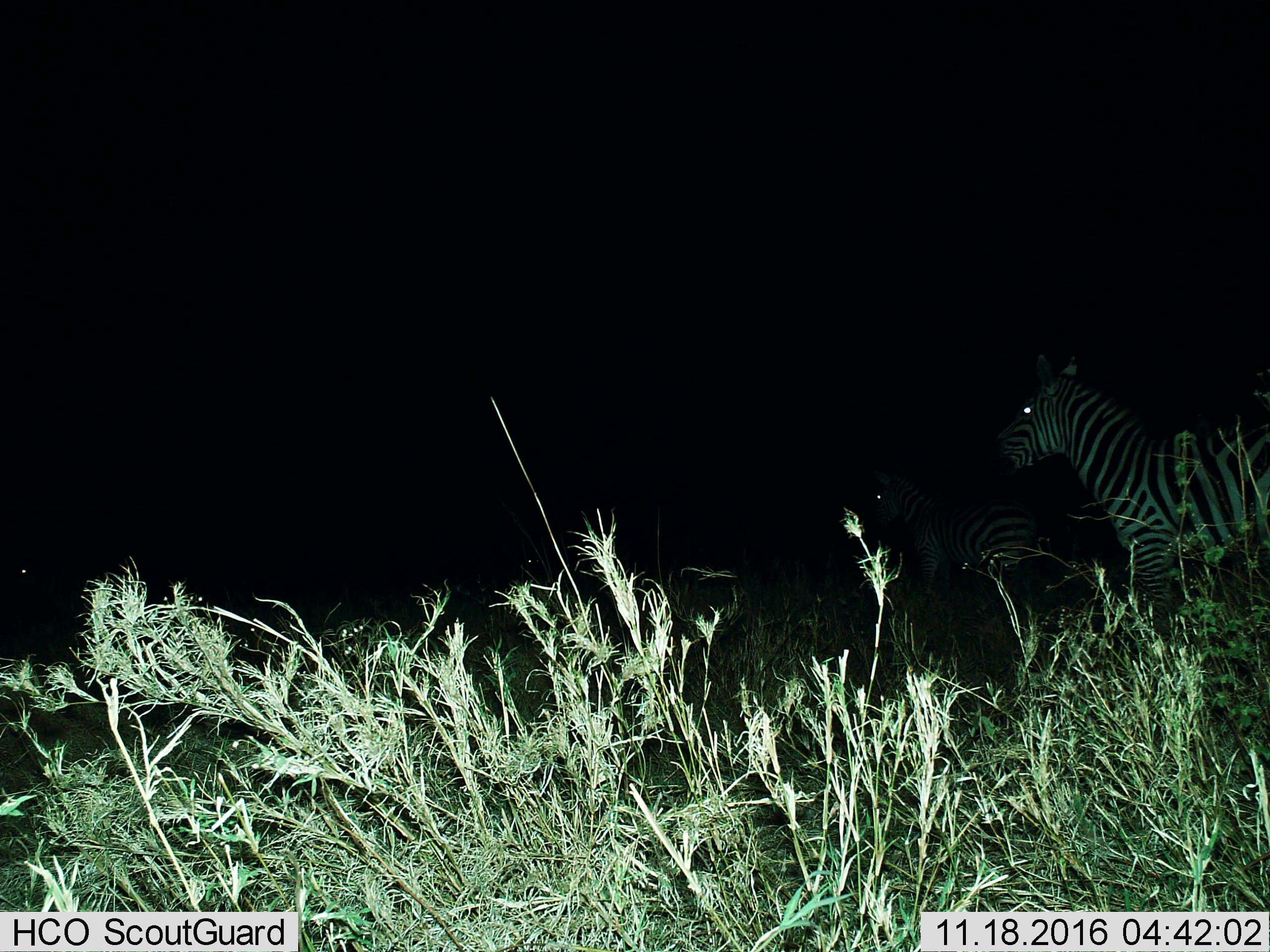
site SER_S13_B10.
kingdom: Animalia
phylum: Chordata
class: Mammalia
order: Perissodactyla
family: Equidae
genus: Equus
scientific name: Equus quagga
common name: plains zebra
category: zebraplains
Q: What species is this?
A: Zebraplains (plains zebra) (Equus quagga).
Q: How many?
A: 2.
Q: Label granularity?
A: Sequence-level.